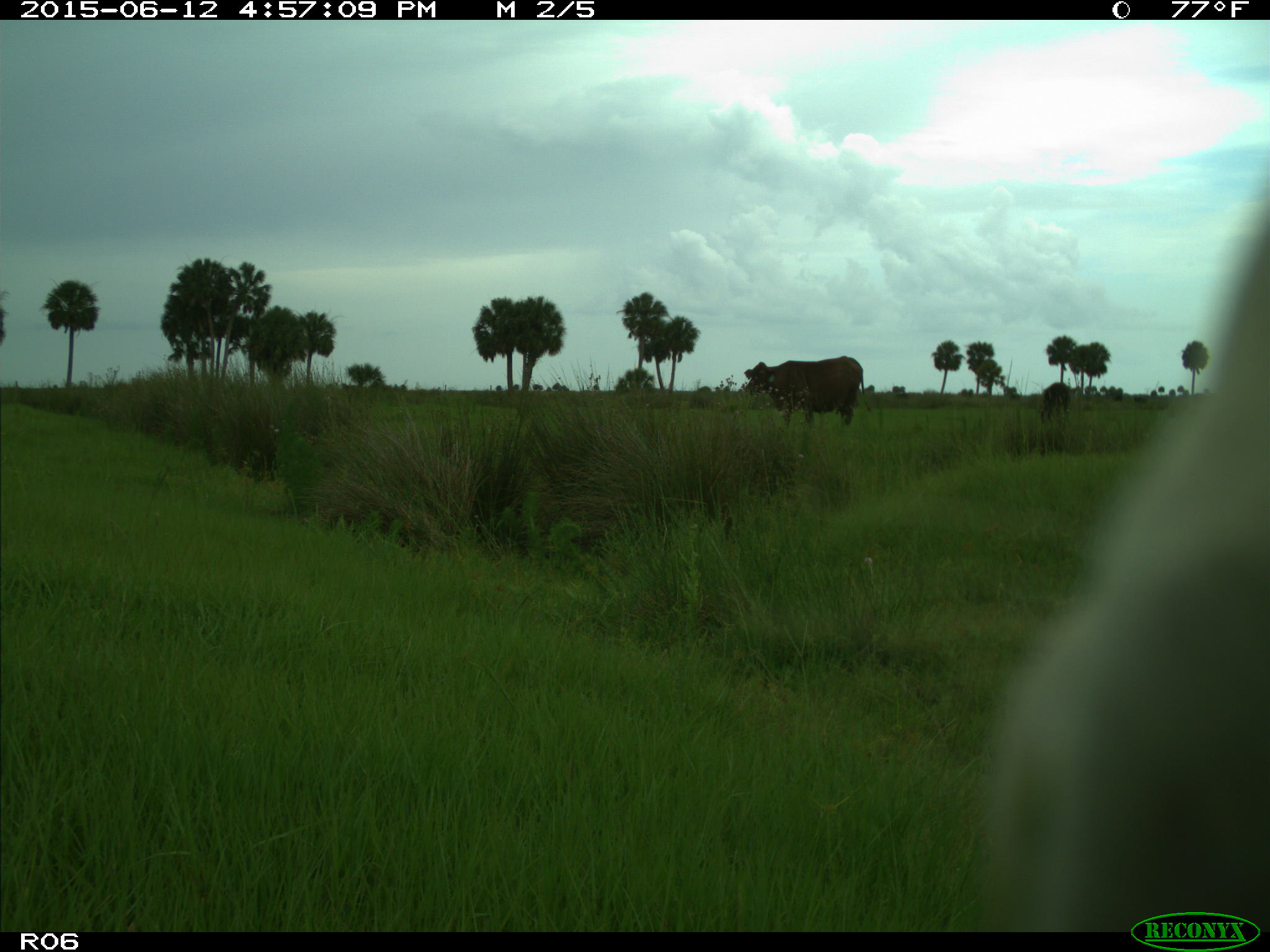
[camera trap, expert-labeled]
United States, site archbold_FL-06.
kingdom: Animalia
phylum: Chordata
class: Mammalia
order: Artiodactyla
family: Bovidae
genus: Bos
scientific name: Bos taurus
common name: domestic cow